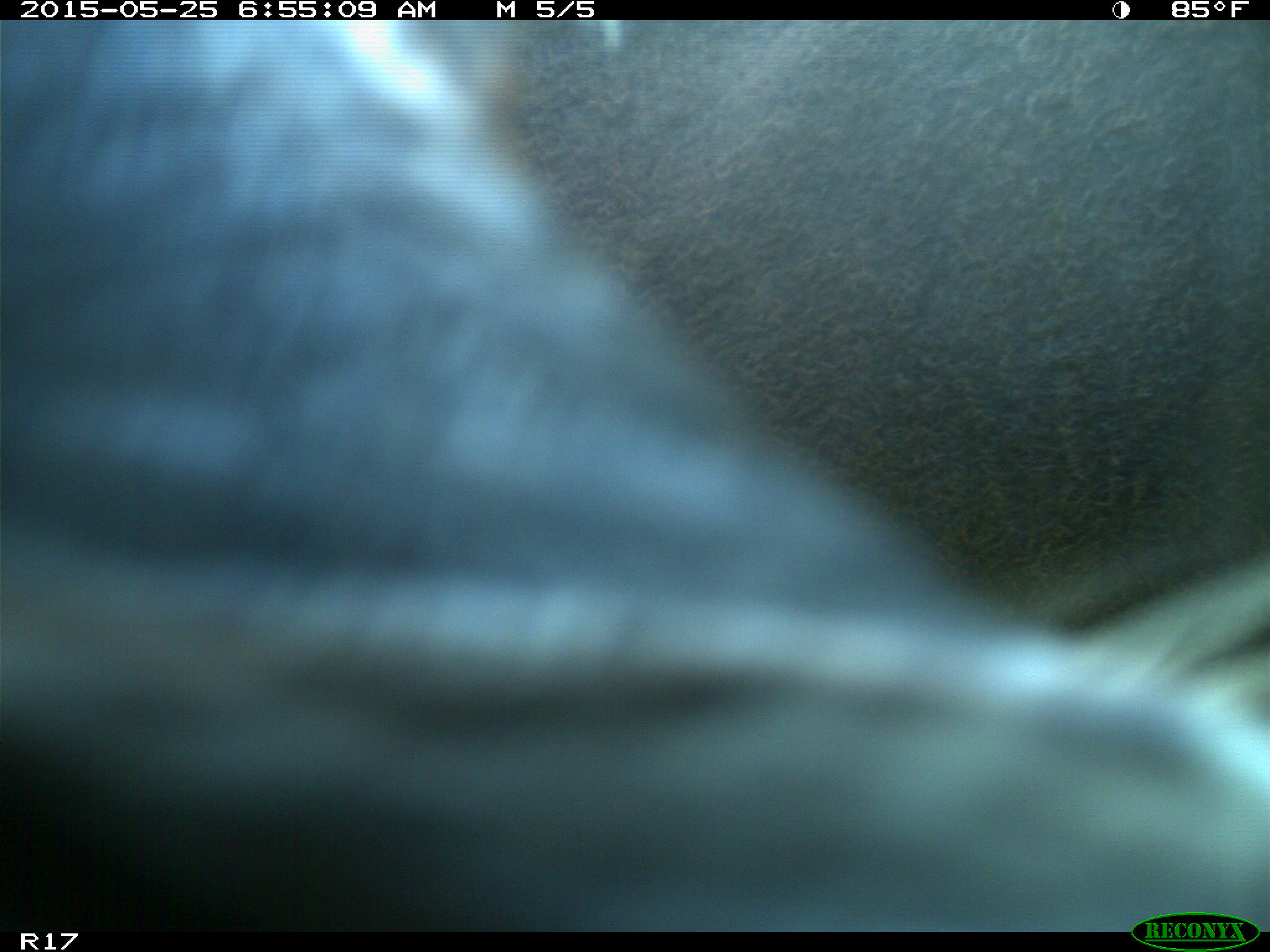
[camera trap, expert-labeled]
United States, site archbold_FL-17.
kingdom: Animalia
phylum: Chordata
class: Mammalia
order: Artiodactyla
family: Bovidae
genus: Bos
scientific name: Bos taurus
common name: domestic cow